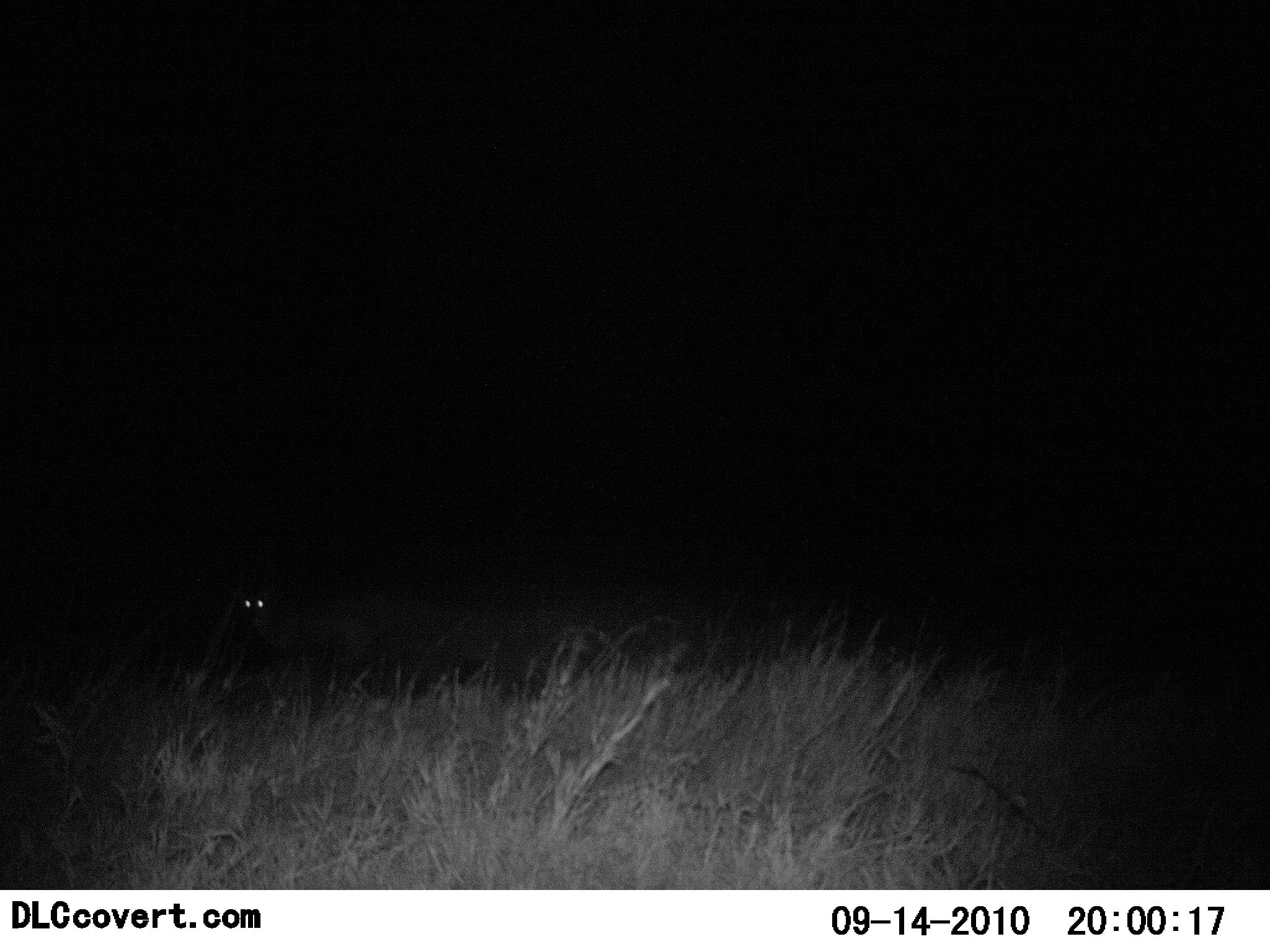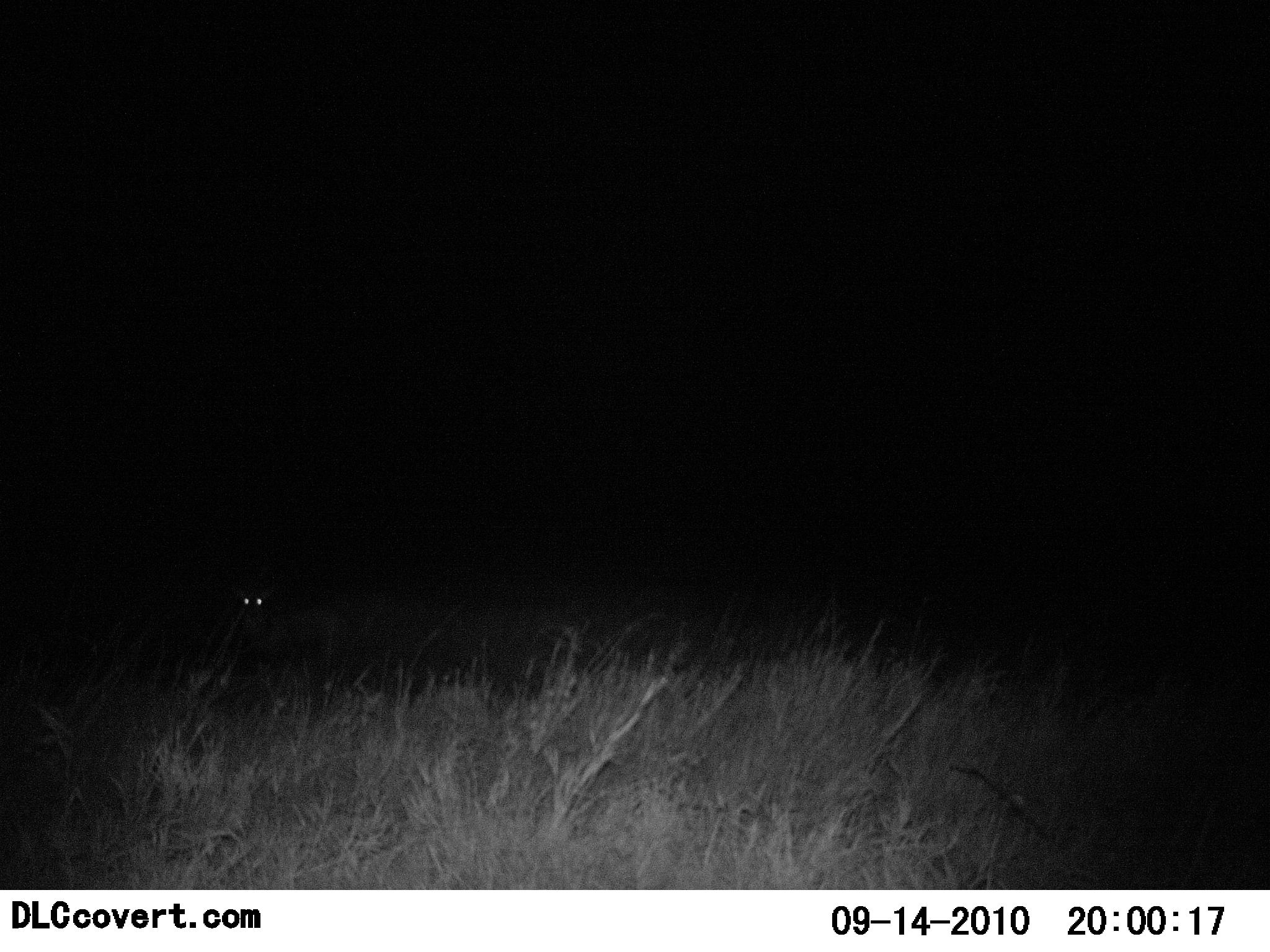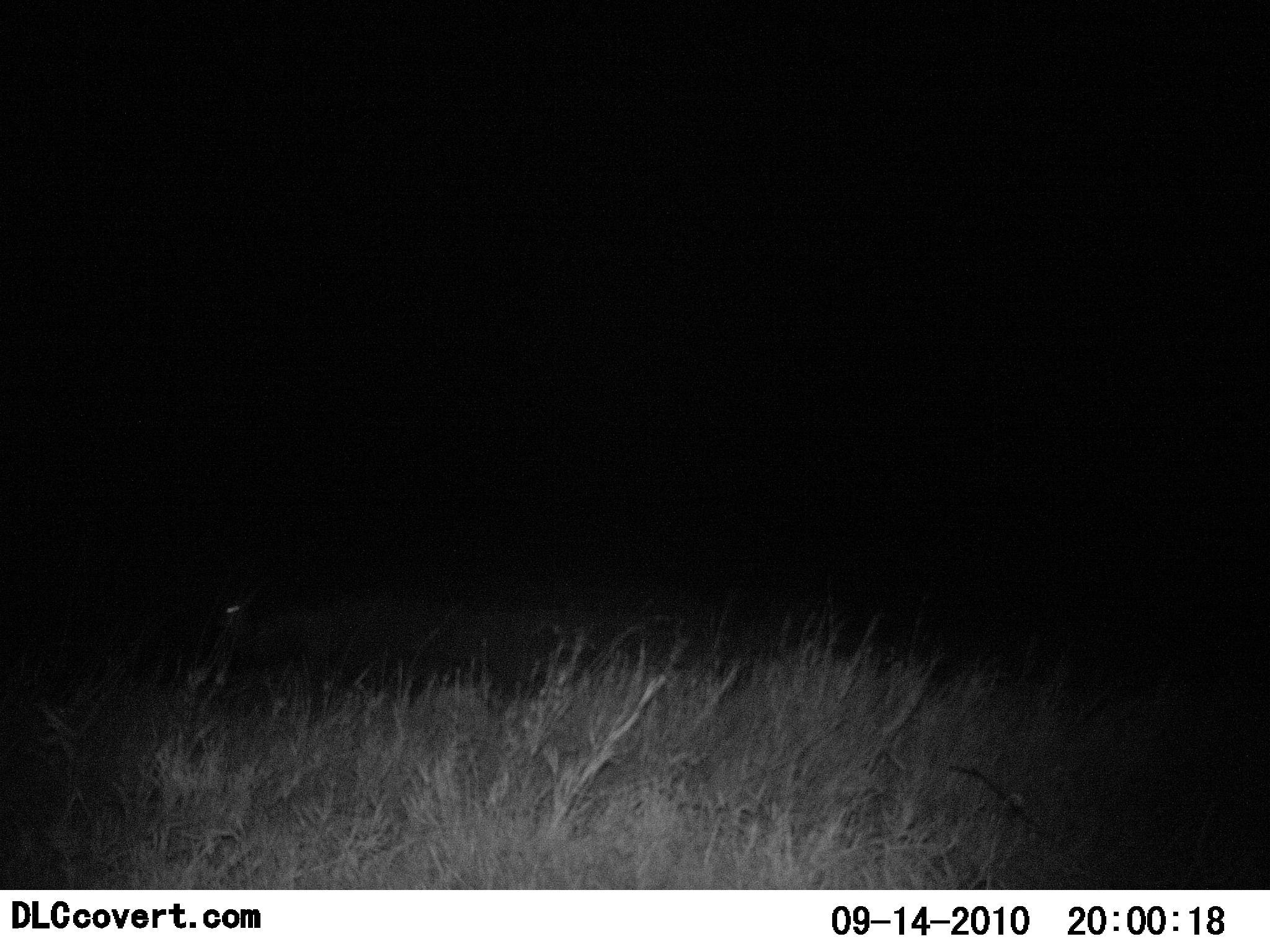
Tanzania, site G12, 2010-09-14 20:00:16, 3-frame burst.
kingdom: Animalia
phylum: Chordata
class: Mammalia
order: Carnivora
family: Hyaenidae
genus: Crocuta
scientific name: Crocuta crocuta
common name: spotted hyena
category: hyenaspotted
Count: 1.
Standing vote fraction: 0%.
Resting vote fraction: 50%.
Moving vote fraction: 50%.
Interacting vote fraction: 0%.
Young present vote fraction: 0%.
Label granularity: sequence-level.